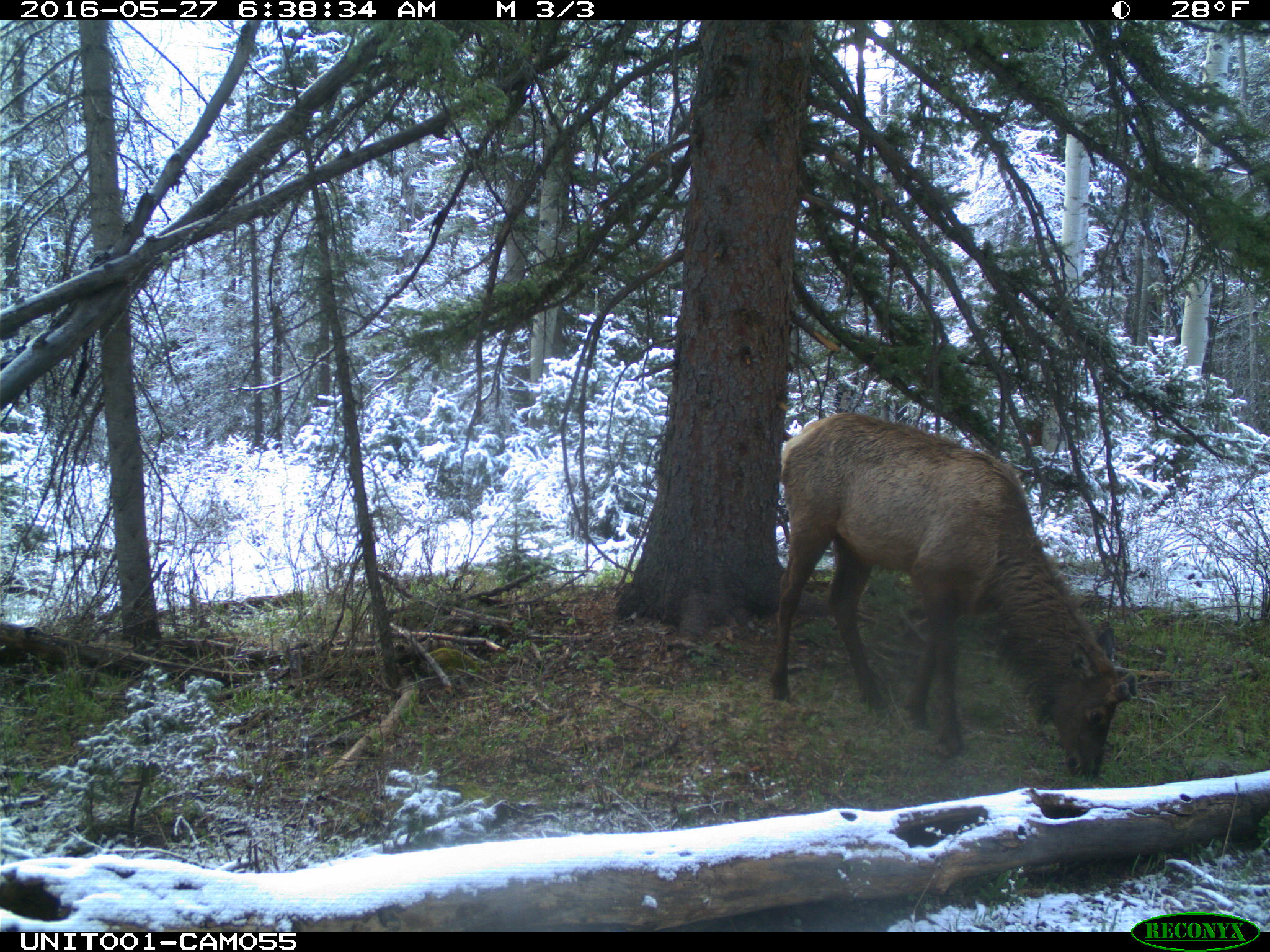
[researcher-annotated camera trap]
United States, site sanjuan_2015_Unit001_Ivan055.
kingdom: Animalia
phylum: Chordata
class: Mammalia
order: Artiodactyla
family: Cervidae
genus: Cervus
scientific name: Cervus elaphus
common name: red deer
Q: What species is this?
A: Cervus elaphus (red deer).